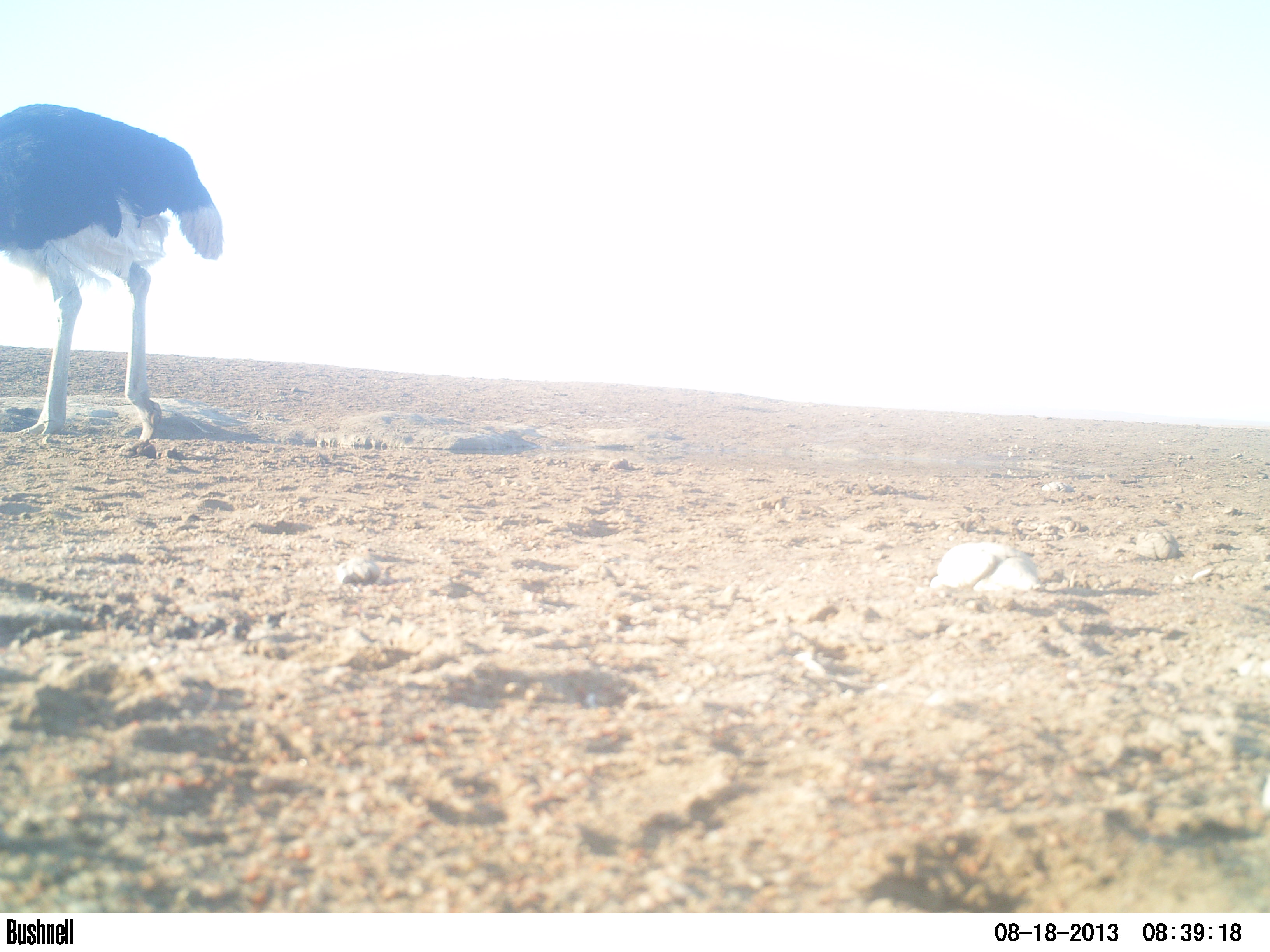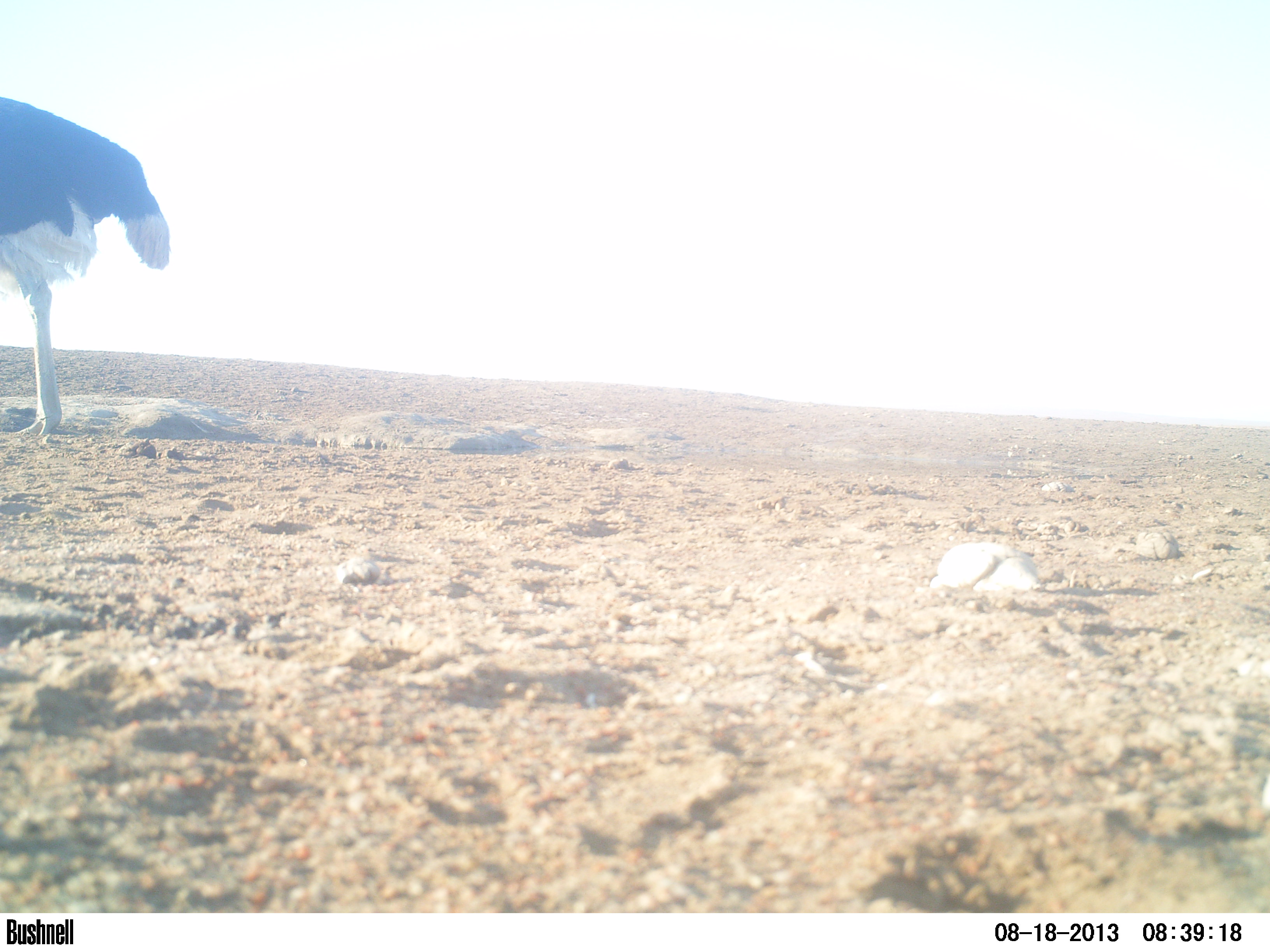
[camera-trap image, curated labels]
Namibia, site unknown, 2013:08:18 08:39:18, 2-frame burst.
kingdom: Animalia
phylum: Chordata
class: Aves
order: Struthioniformes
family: Struthionidae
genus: Struthio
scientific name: Struthio camelus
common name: common ostrich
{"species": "Struthio camelus (common ostrich)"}